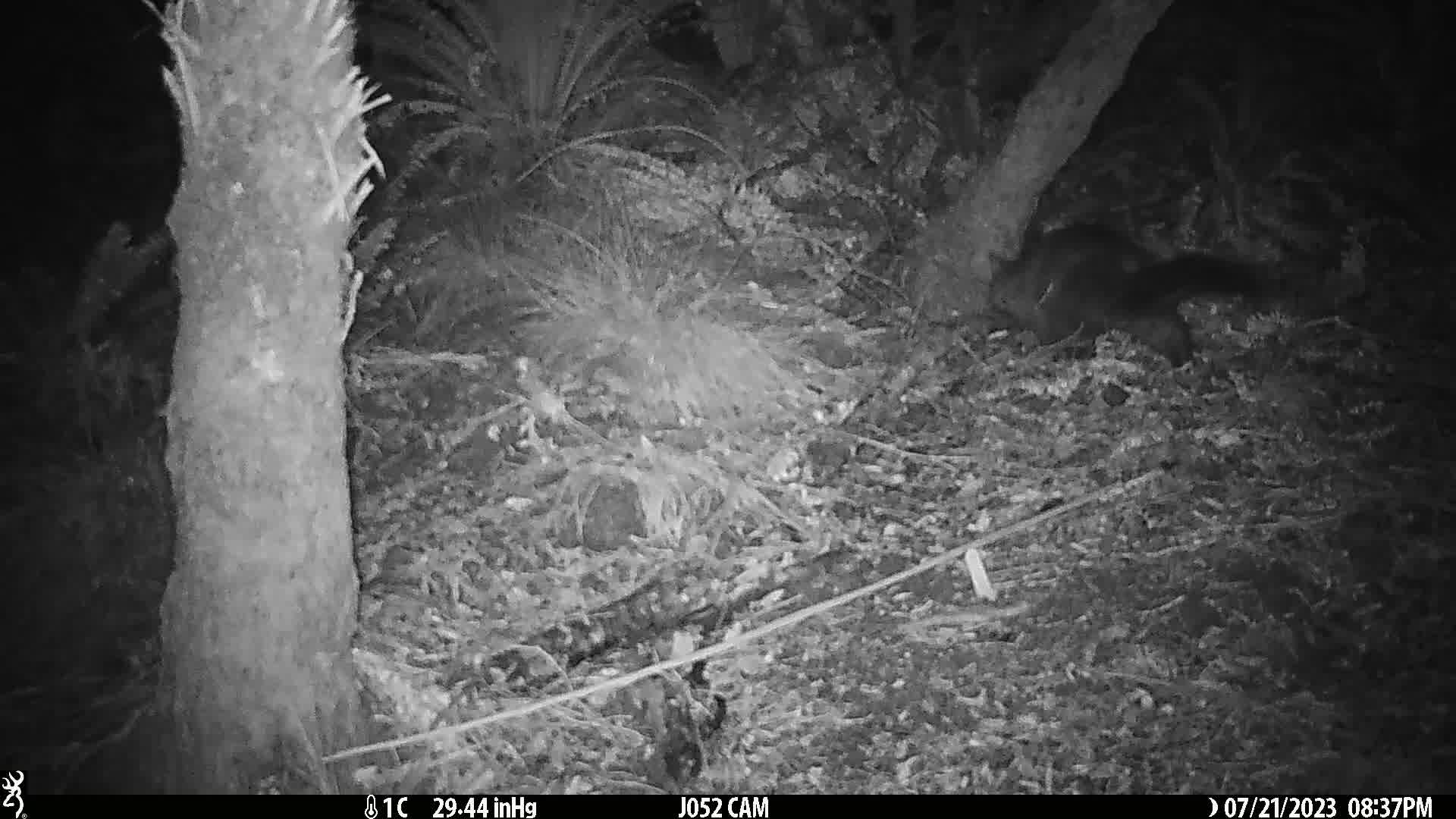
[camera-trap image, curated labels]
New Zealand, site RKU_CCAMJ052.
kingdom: Animalia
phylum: Chordata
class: Mammalia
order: Diprotodontia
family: Phalangeridae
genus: Trichosurus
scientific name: Trichosurus vulpecula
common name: common brushtail possum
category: possum